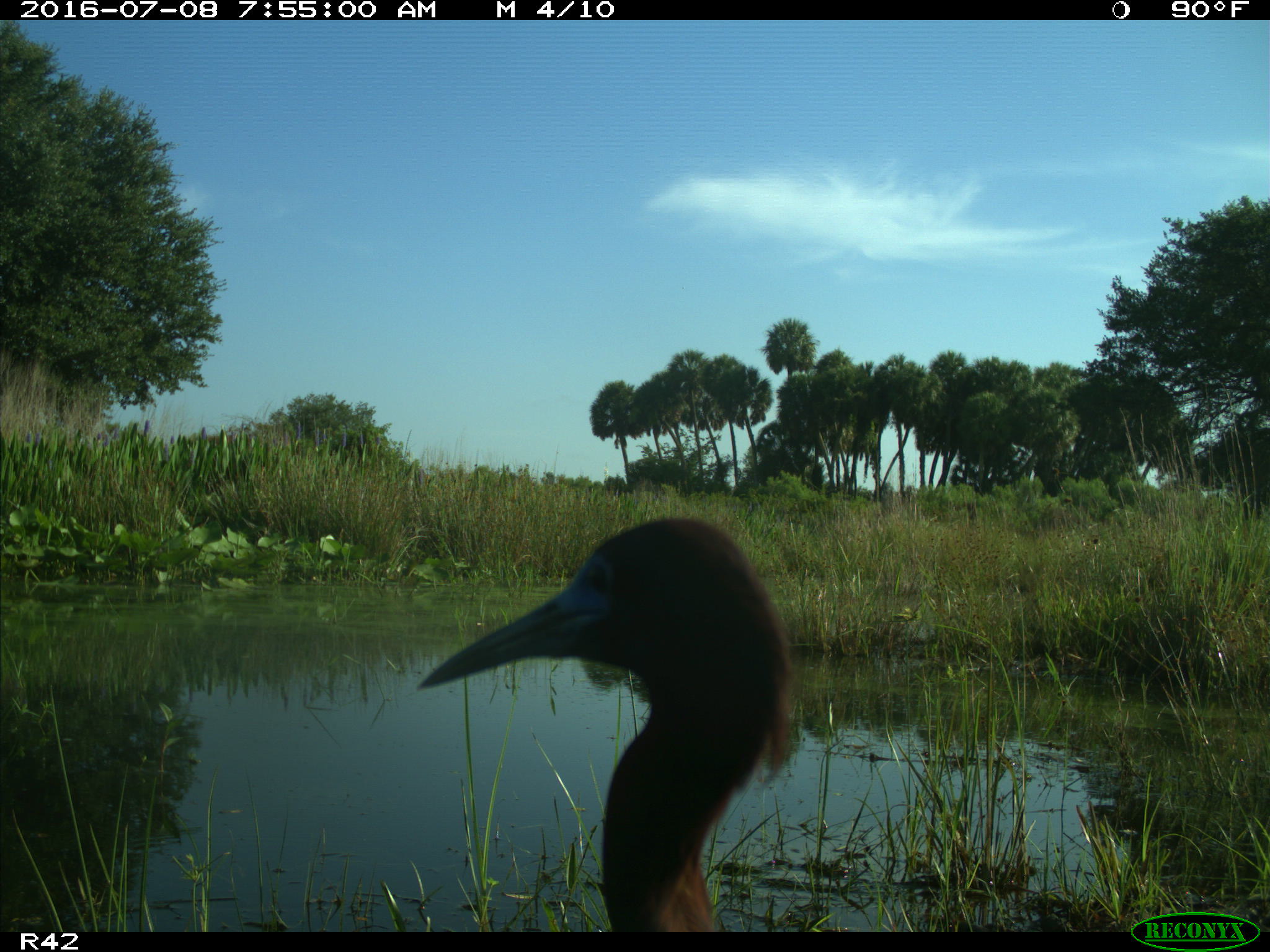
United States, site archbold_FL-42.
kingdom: Animalia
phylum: Chordata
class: Aves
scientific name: Aves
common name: birds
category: unidentified bird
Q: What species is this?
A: Unidentified bird (birds) (Aves).